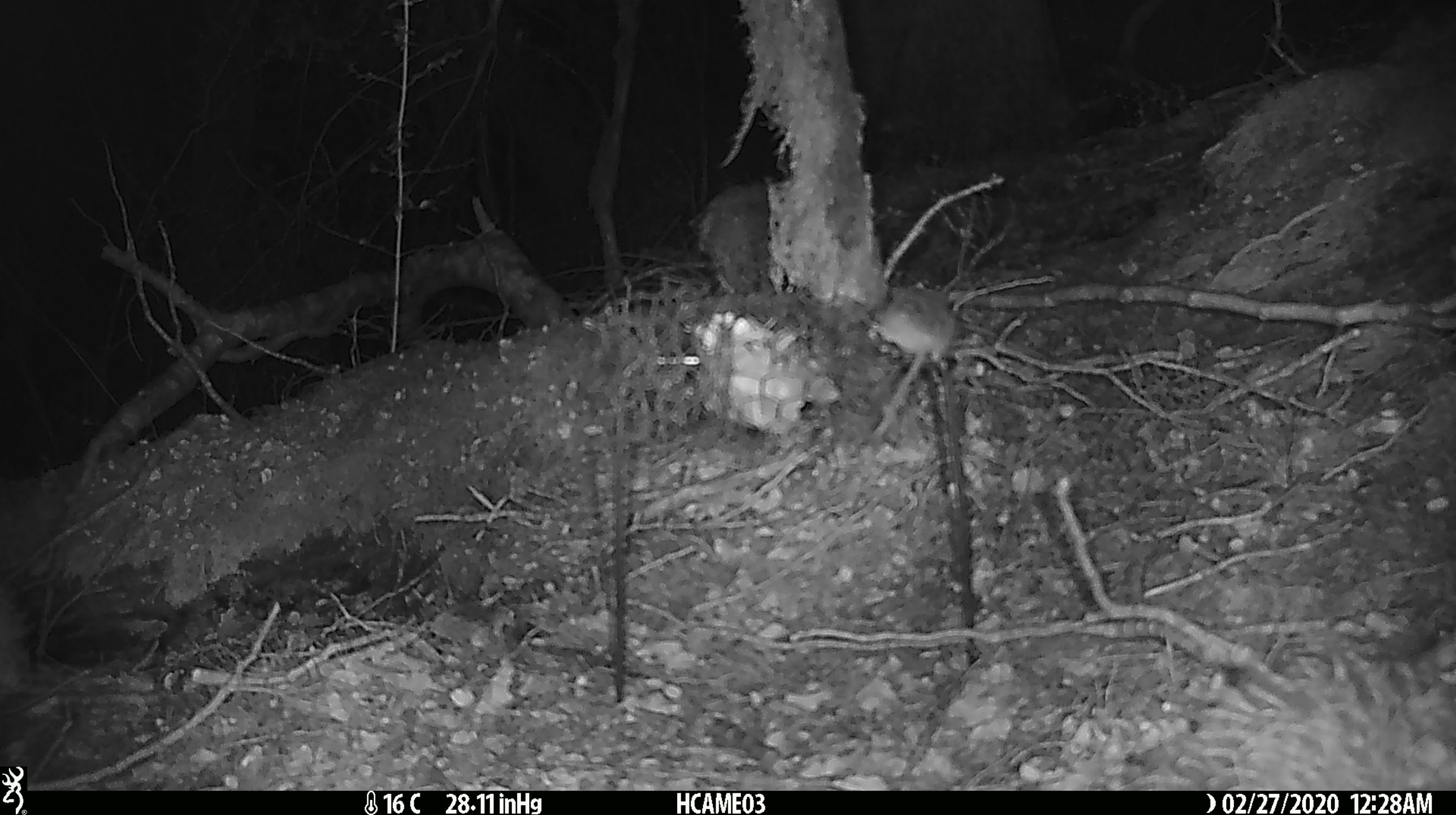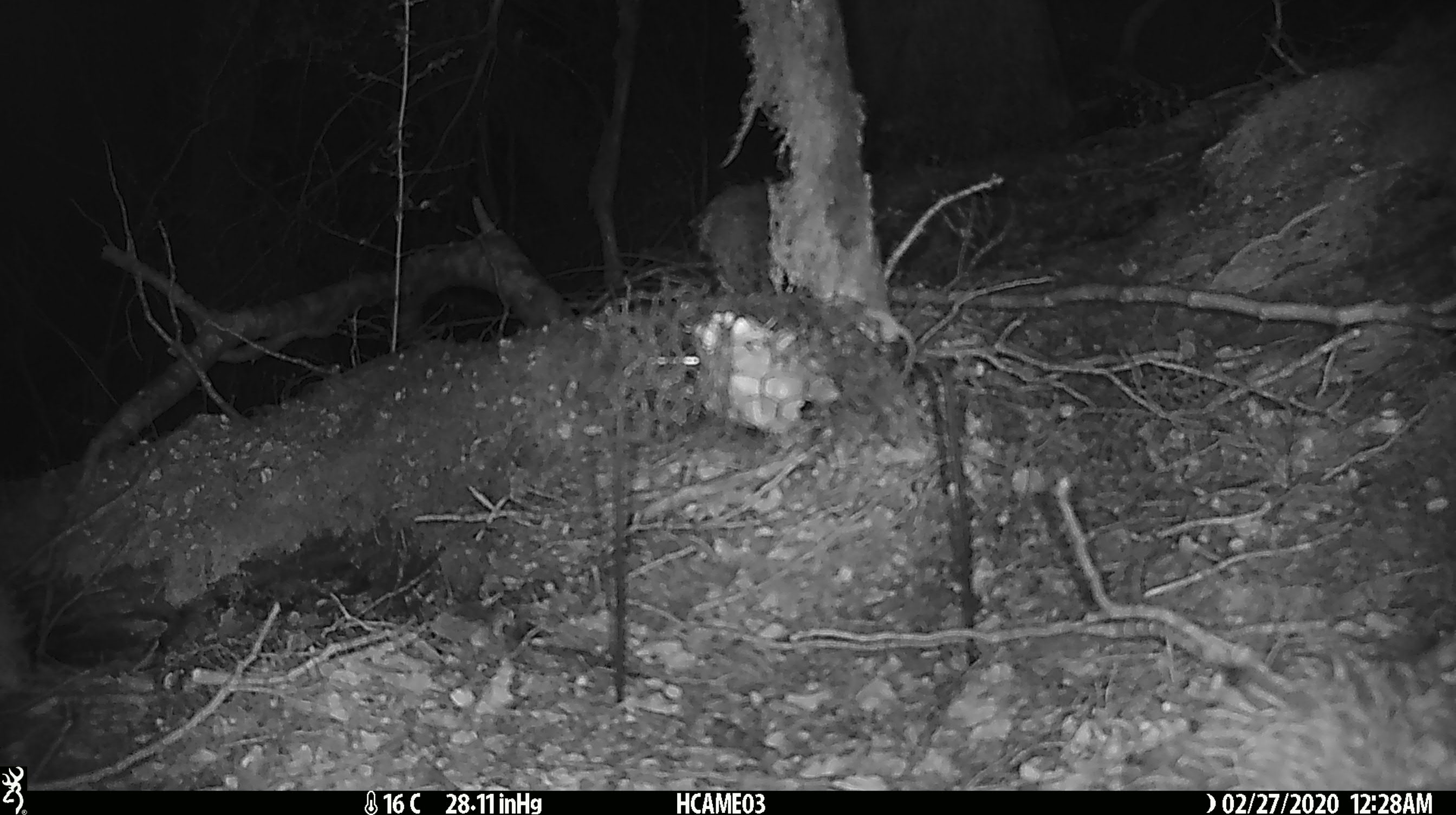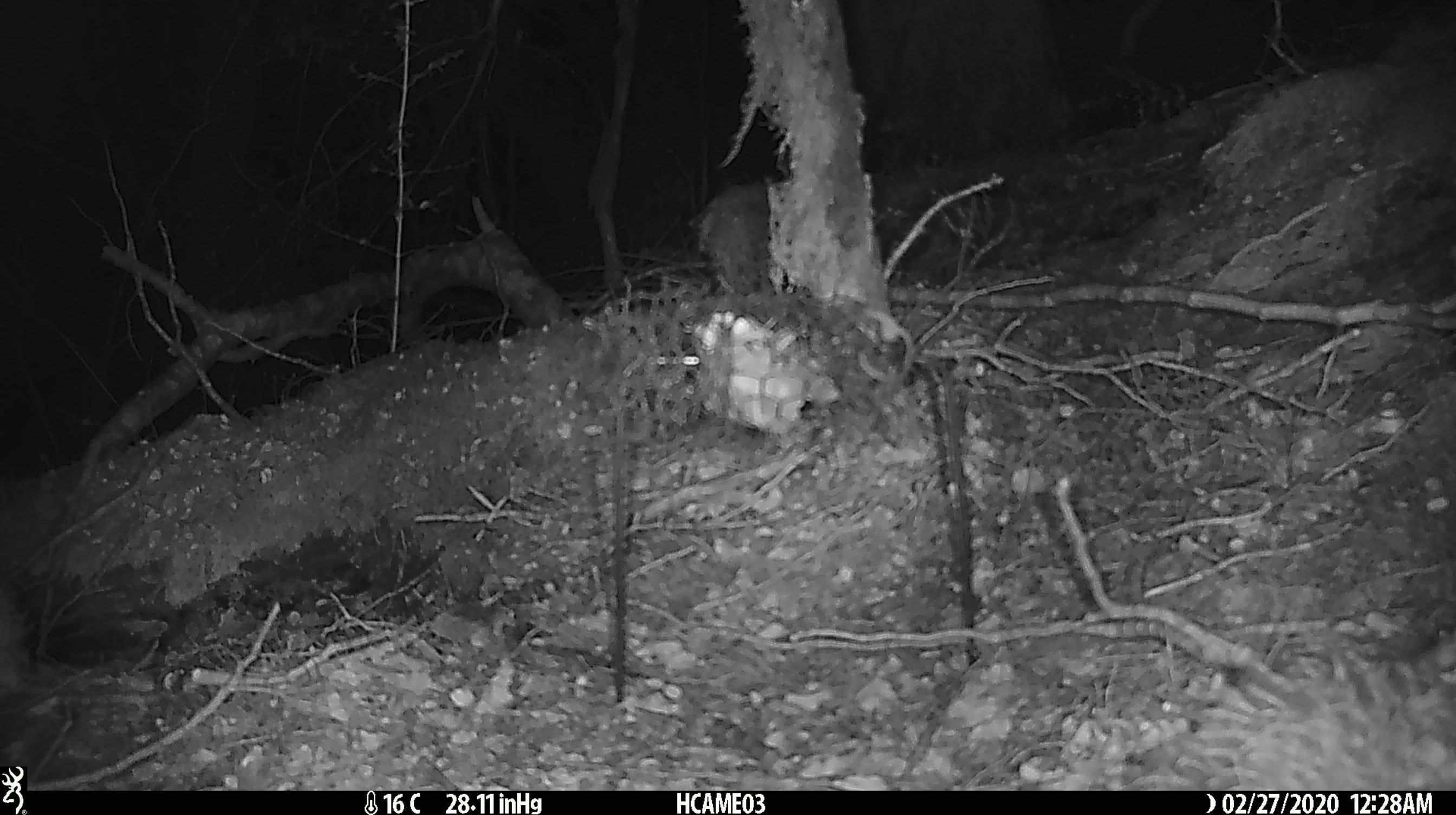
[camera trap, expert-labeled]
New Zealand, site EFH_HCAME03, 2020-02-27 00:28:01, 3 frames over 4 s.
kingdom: Animalia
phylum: Chordata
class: Mammalia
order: Rodentia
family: Muridae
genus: Mus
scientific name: Mus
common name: mouse